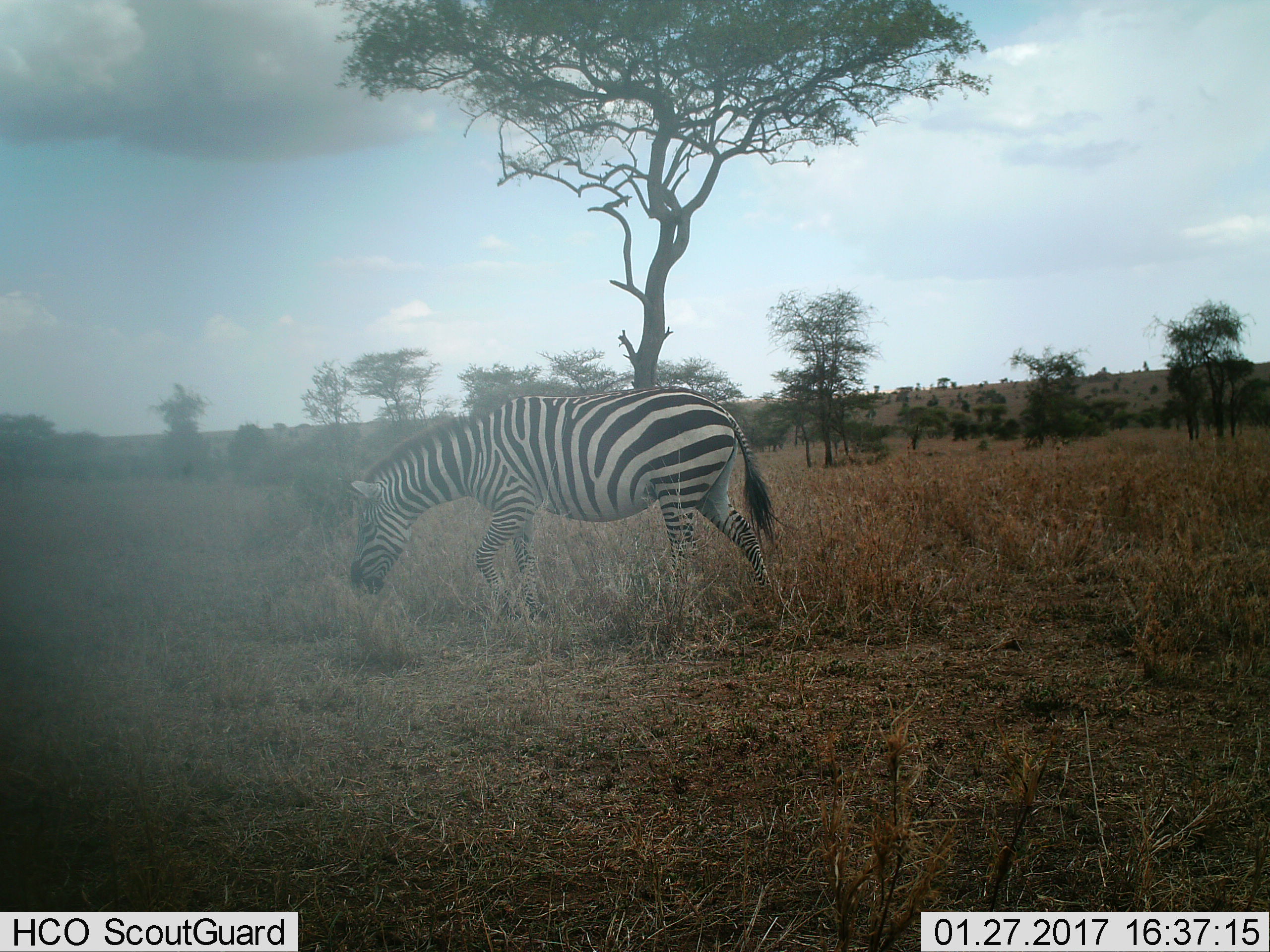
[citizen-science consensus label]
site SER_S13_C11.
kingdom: Animalia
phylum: Chordata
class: Mammalia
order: Perissodactyla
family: Equidae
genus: Equus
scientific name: Equus quagga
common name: plains zebra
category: zebraplains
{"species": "zebraplains (plains zebra) (Equus quagga)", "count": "1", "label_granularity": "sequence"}